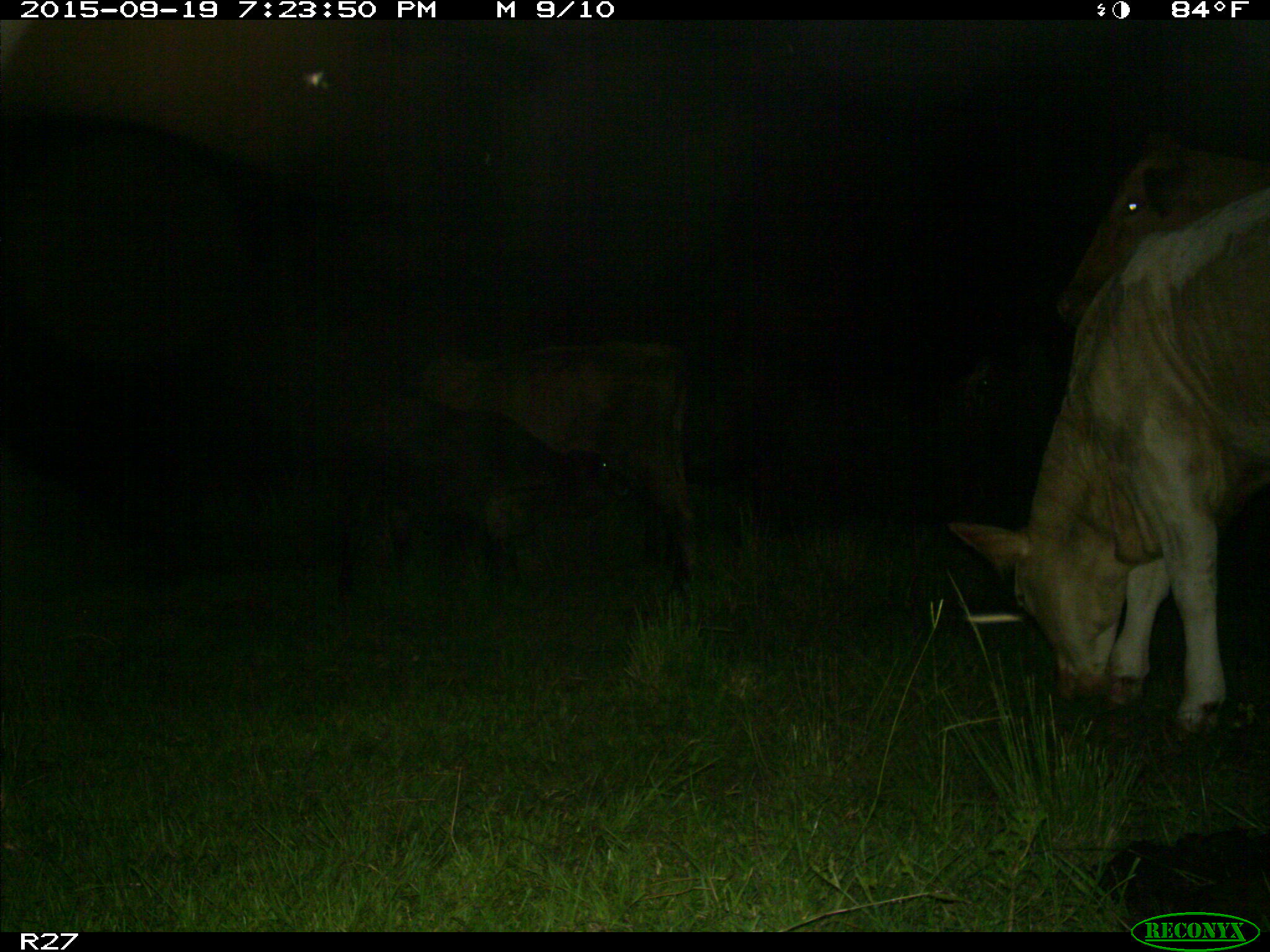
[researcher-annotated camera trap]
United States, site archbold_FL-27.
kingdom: Animalia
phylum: Chordata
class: Mammalia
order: Artiodactyla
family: Bovidae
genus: Bos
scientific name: Bos taurus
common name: domestic cow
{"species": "Bos taurus (domestic cow)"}